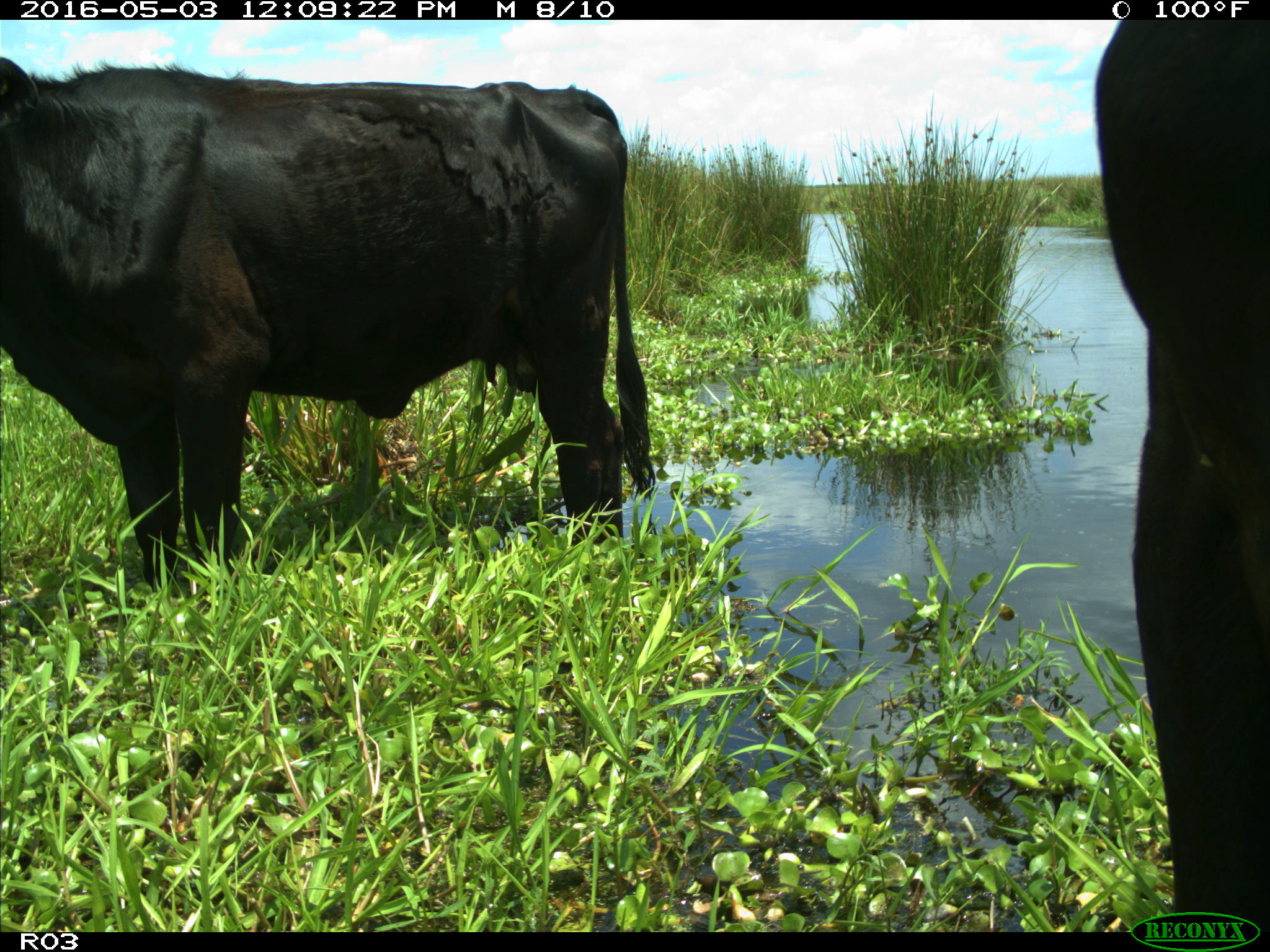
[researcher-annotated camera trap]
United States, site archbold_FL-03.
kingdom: Animalia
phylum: Chordata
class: Mammalia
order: Artiodactyla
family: Bovidae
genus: Bos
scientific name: Bos taurus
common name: domestic cow